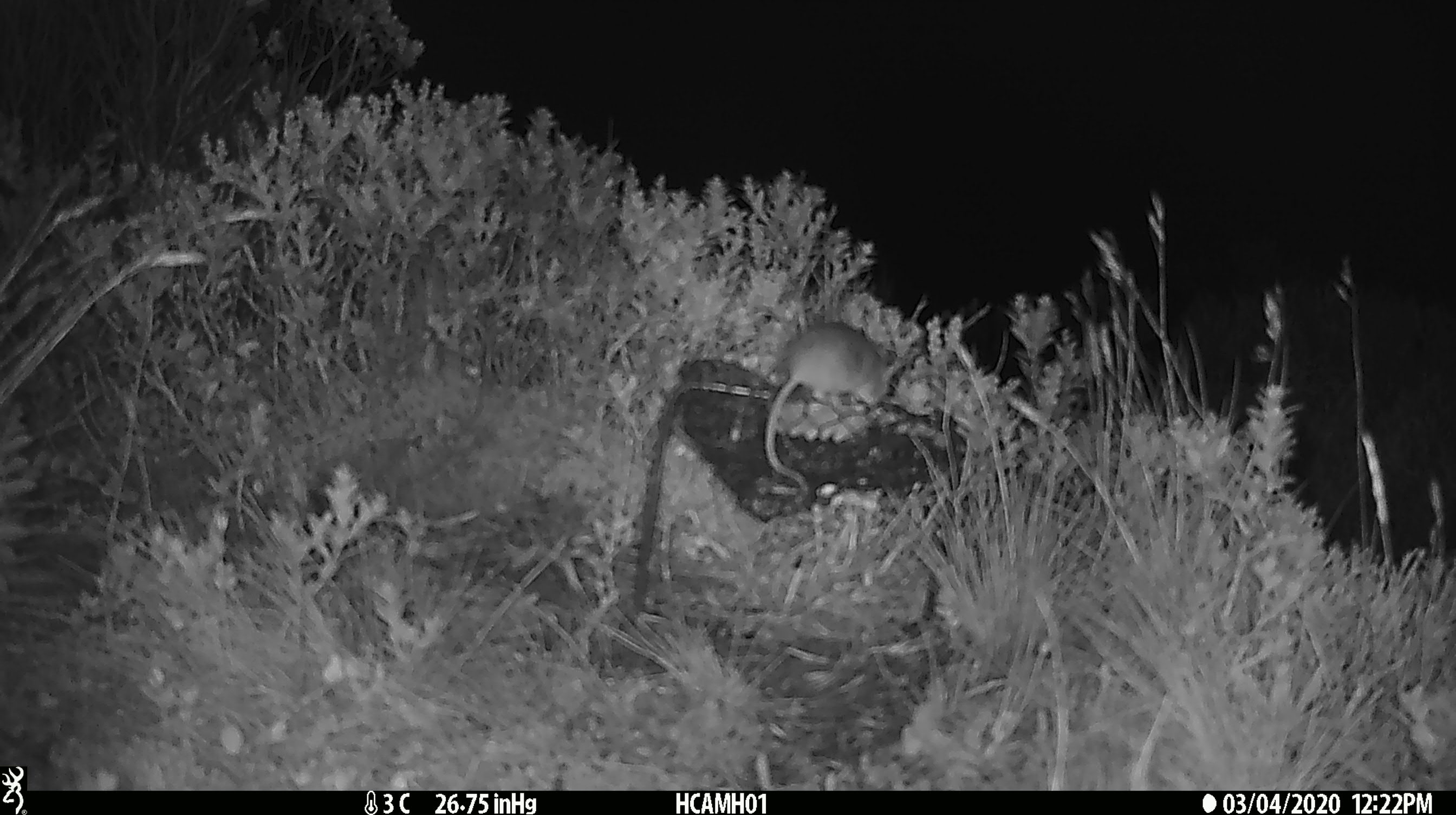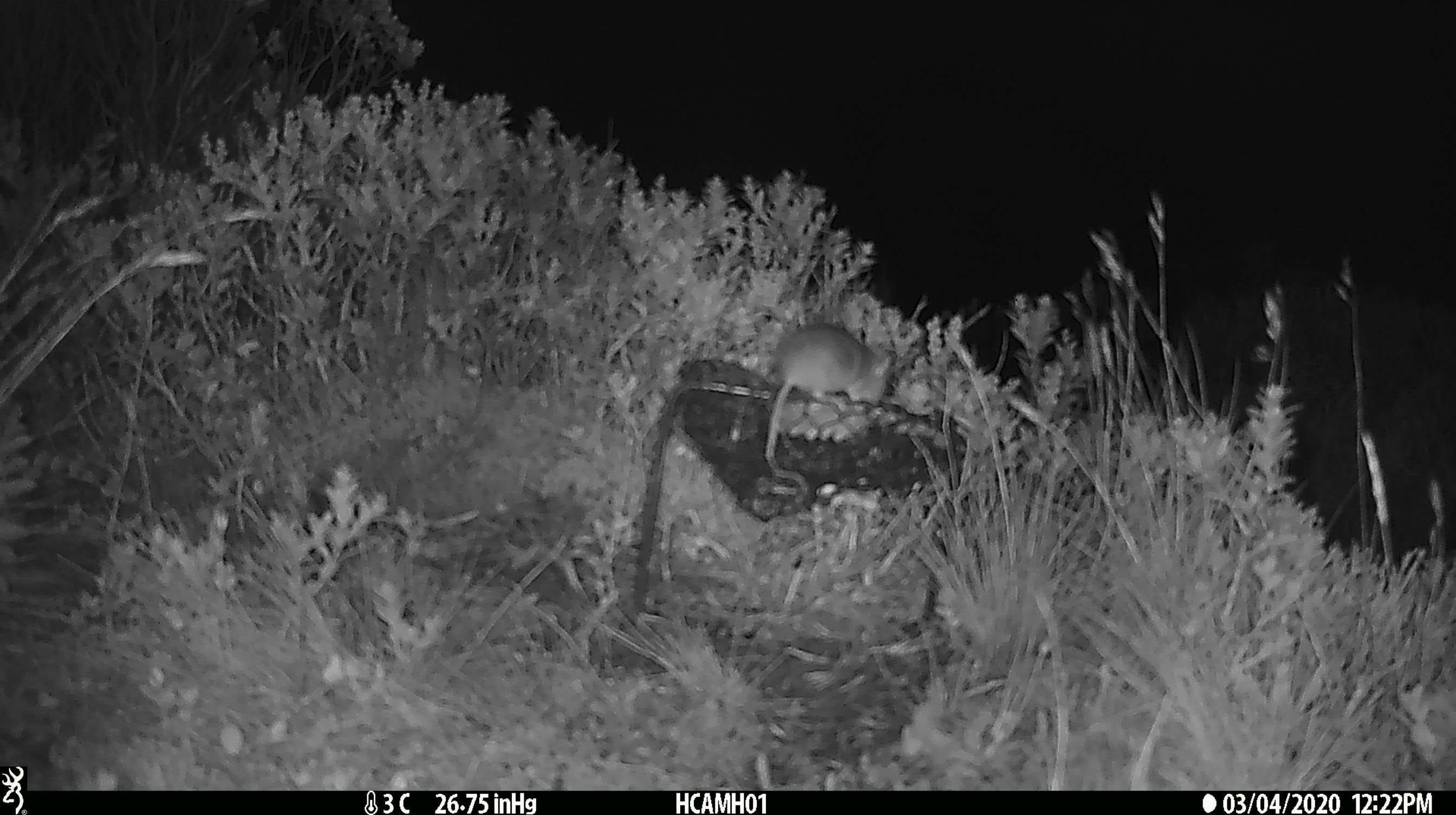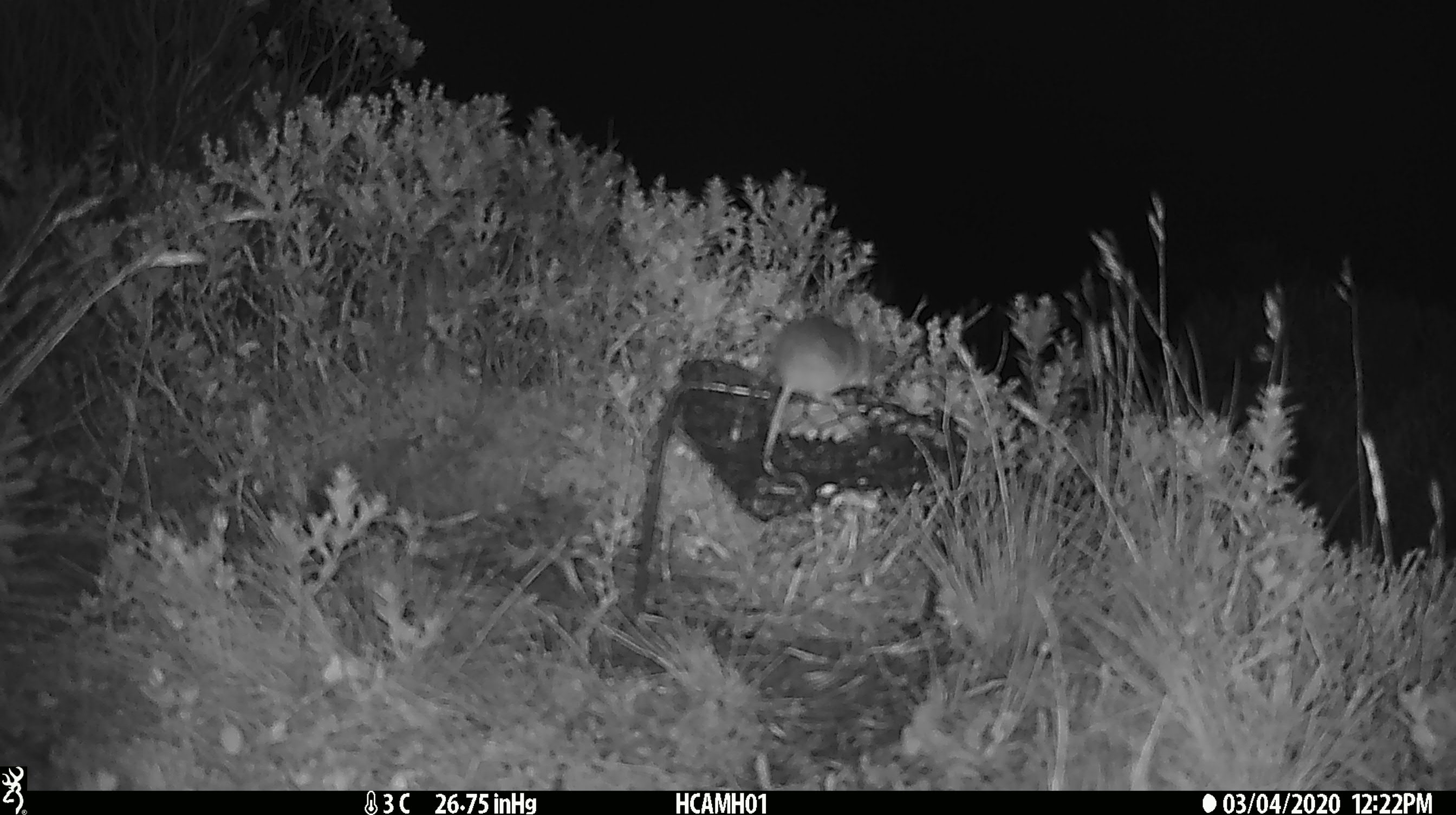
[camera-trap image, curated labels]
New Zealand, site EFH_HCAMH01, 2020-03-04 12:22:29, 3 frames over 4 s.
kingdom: Animalia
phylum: Chordata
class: Mammalia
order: Rodentia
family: Muridae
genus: Mus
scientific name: Mus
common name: mouse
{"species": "mouse (Mus)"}